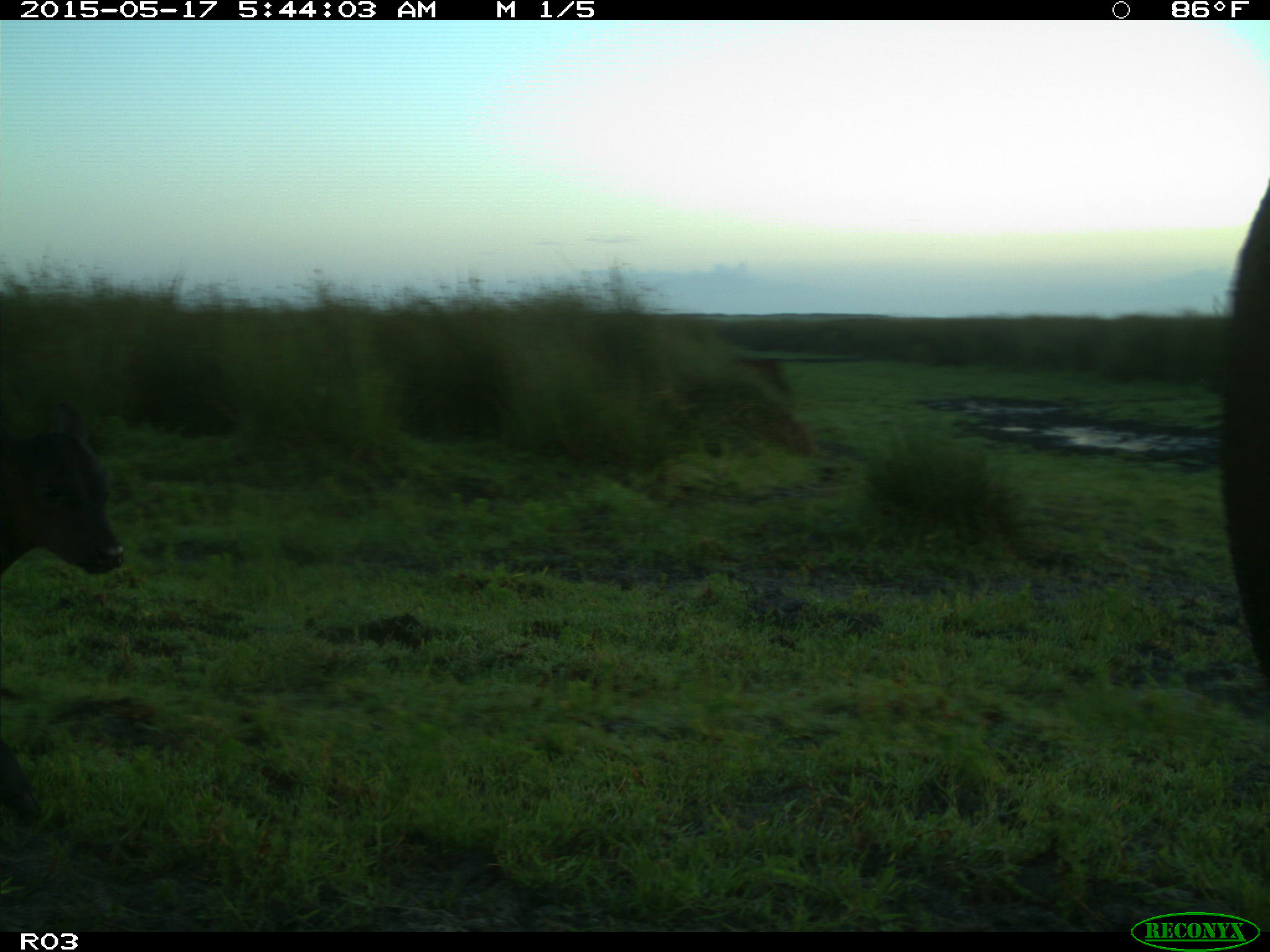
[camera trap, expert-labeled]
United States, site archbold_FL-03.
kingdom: Animalia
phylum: Chordata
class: Mammalia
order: Artiodactyla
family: Bovidae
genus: Bos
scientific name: Bos taurus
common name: domestic cow